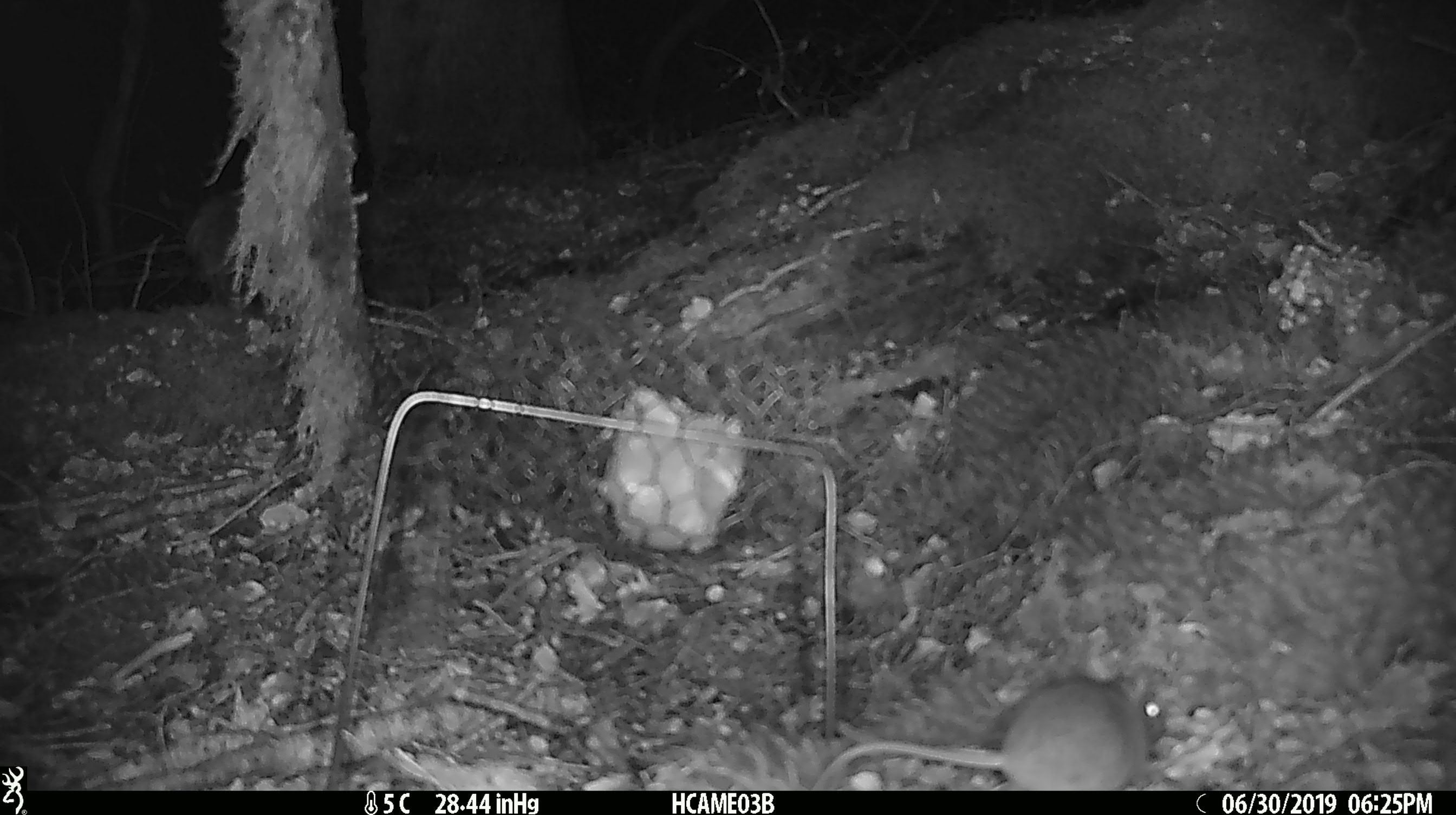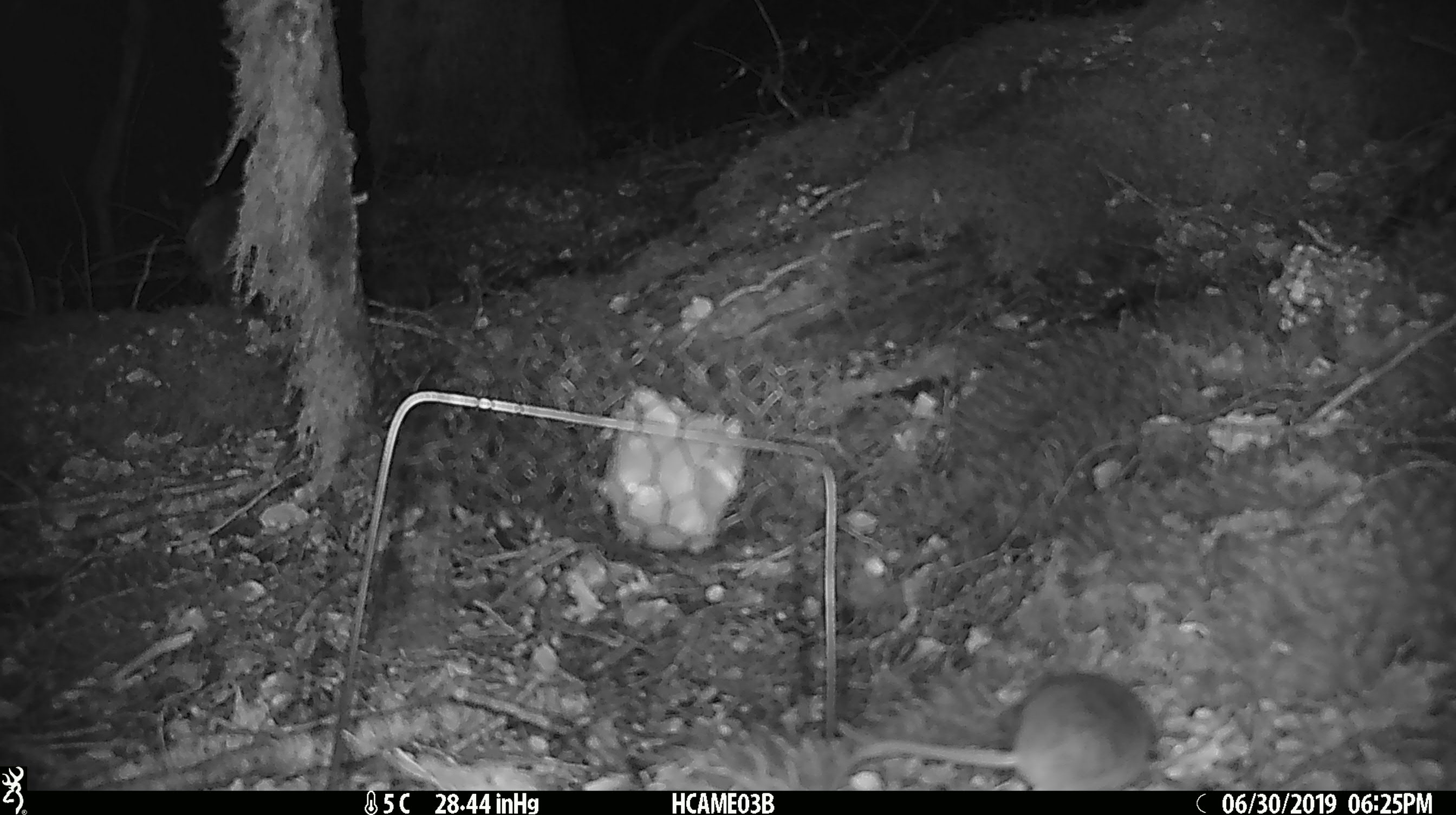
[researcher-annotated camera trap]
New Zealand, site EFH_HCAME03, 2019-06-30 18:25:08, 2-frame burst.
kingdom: Animalia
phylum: Chordata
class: Mammalia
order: Rodentia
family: Muridae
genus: Mus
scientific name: Mus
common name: mouse